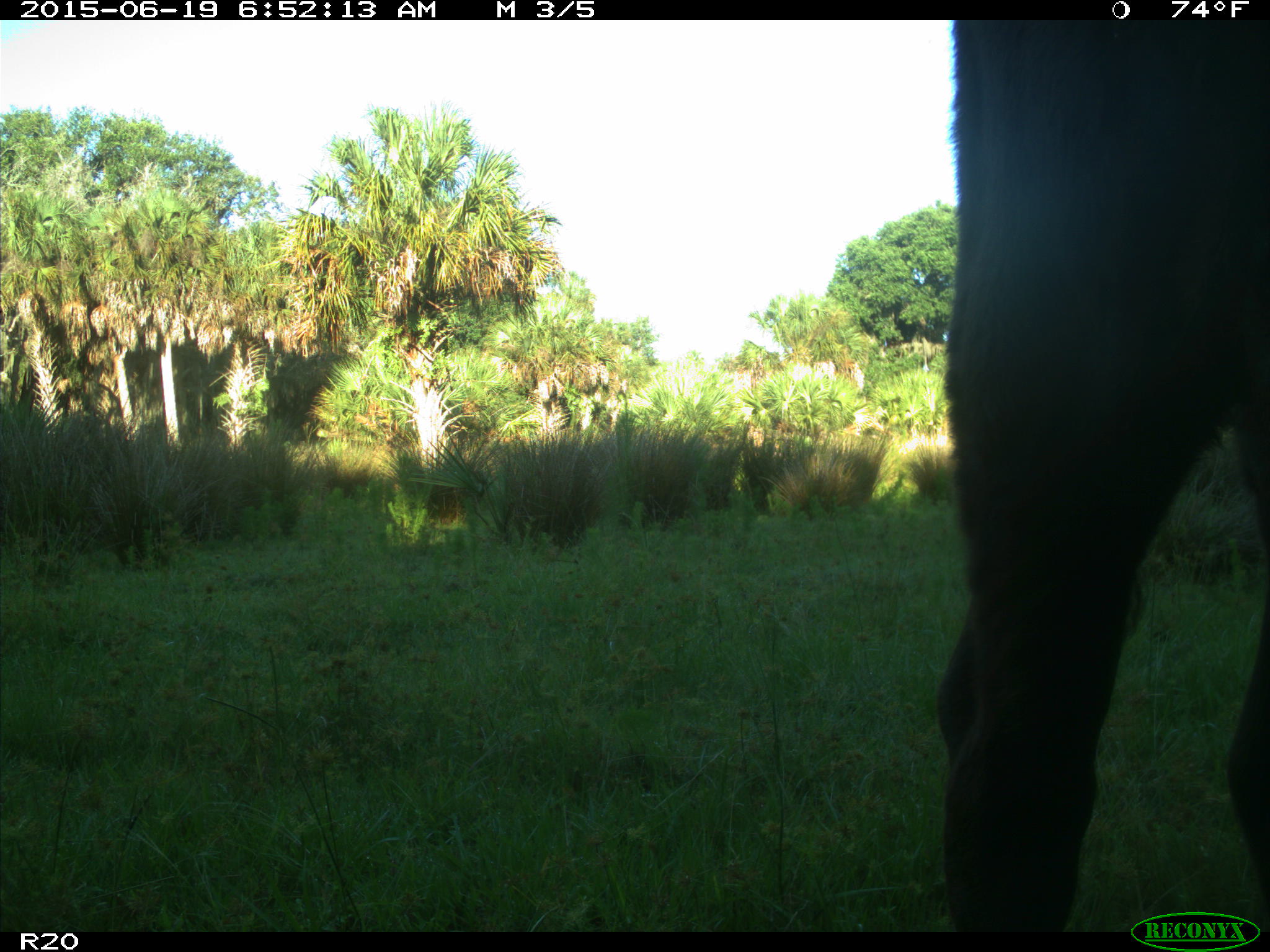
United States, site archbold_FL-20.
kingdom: Animalia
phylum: Chordata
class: Mammalia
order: Artiodactyla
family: Bovidae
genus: Bos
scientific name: Bos taurus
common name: domestic cow